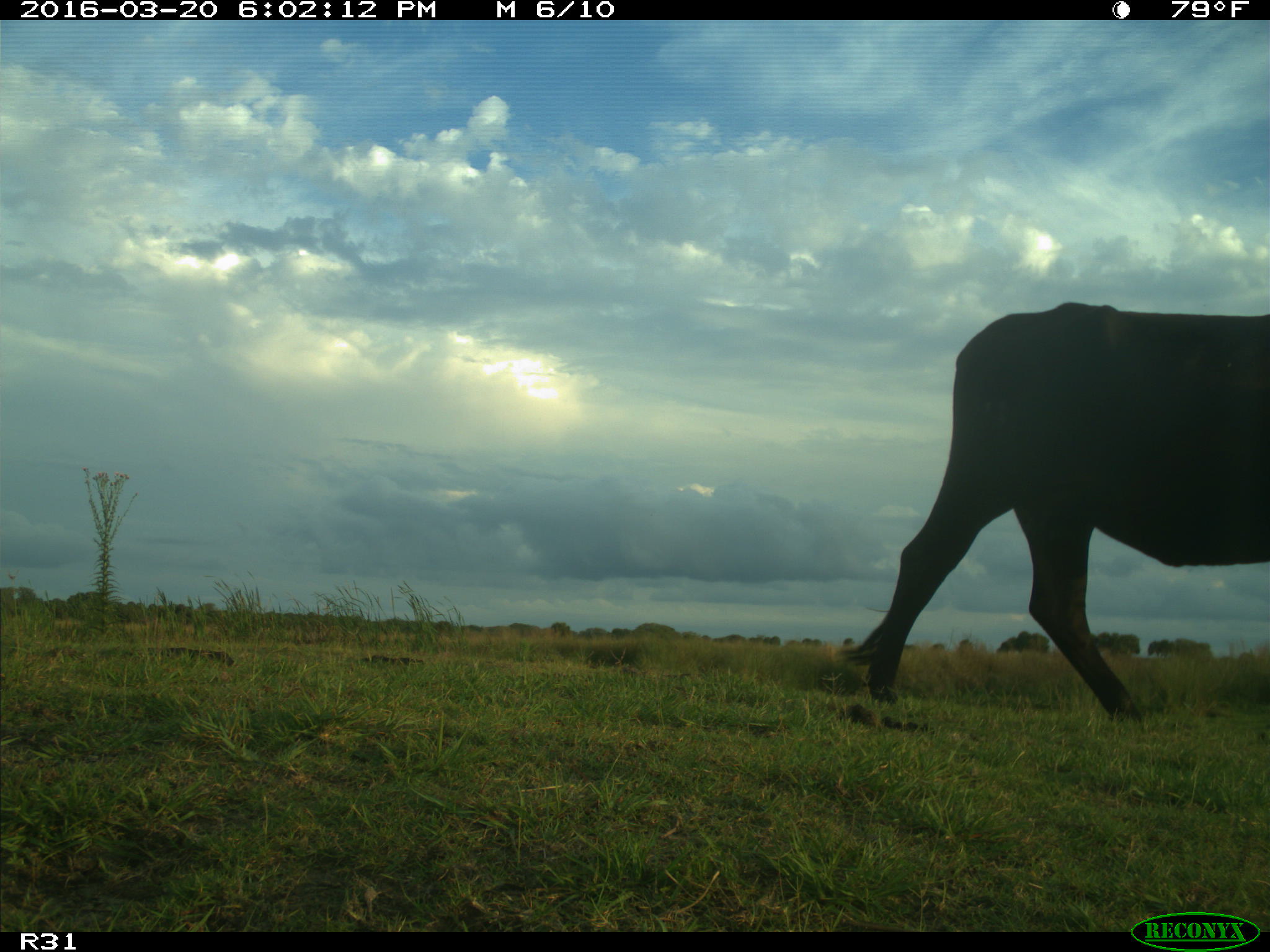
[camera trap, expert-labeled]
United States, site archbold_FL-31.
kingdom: Animalia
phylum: Chordata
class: Mammalia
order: Artiodactyla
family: Bovidae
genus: Bos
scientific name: Bos taurus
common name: domestic cow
Bos taurus (domestic cow).